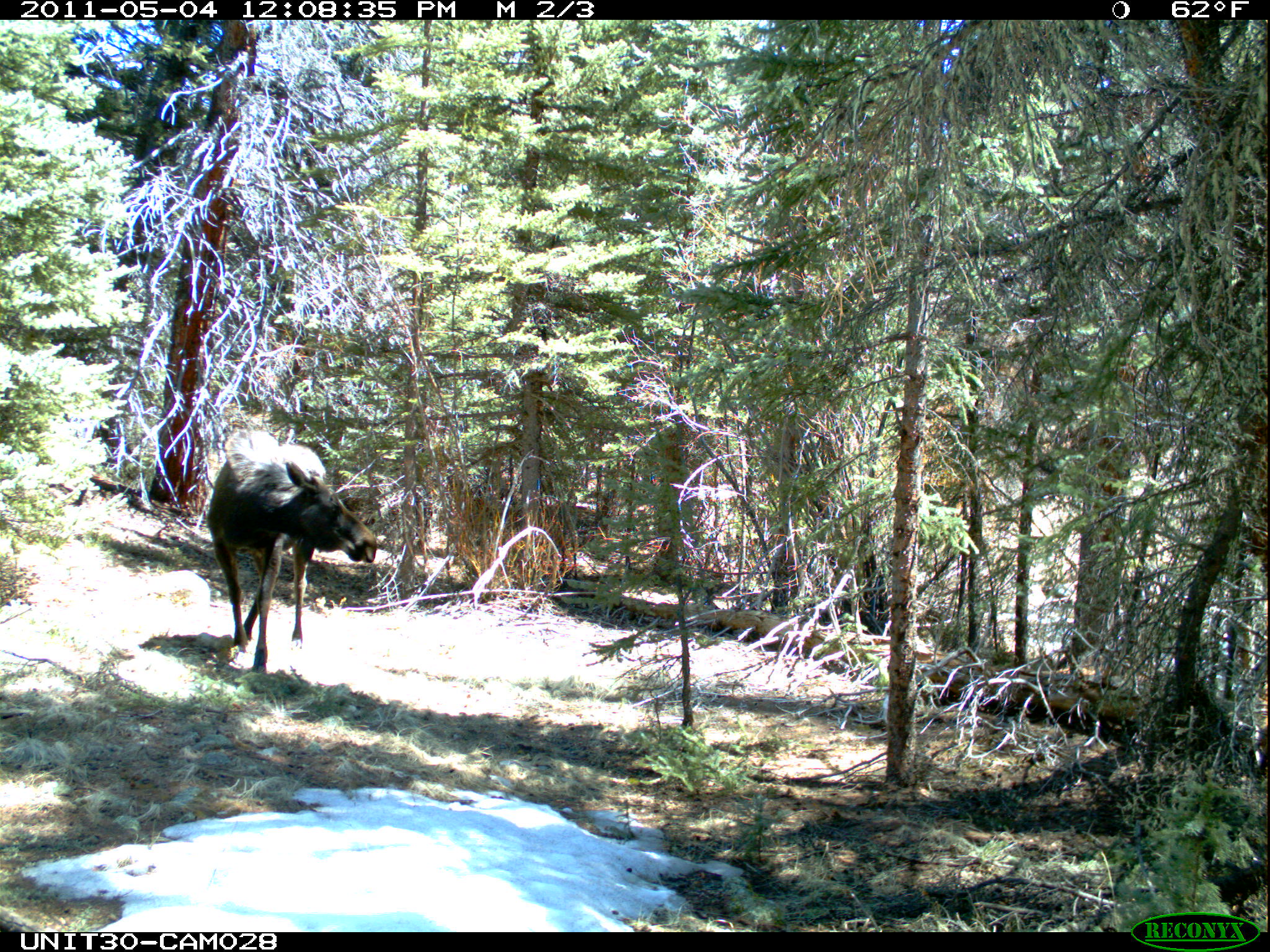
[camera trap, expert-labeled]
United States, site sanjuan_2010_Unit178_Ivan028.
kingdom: Animalia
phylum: Chordata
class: Mammalia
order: Artiodactyla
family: Cervidae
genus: Alces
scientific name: Alces alces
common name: moose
Alces alces (moose).